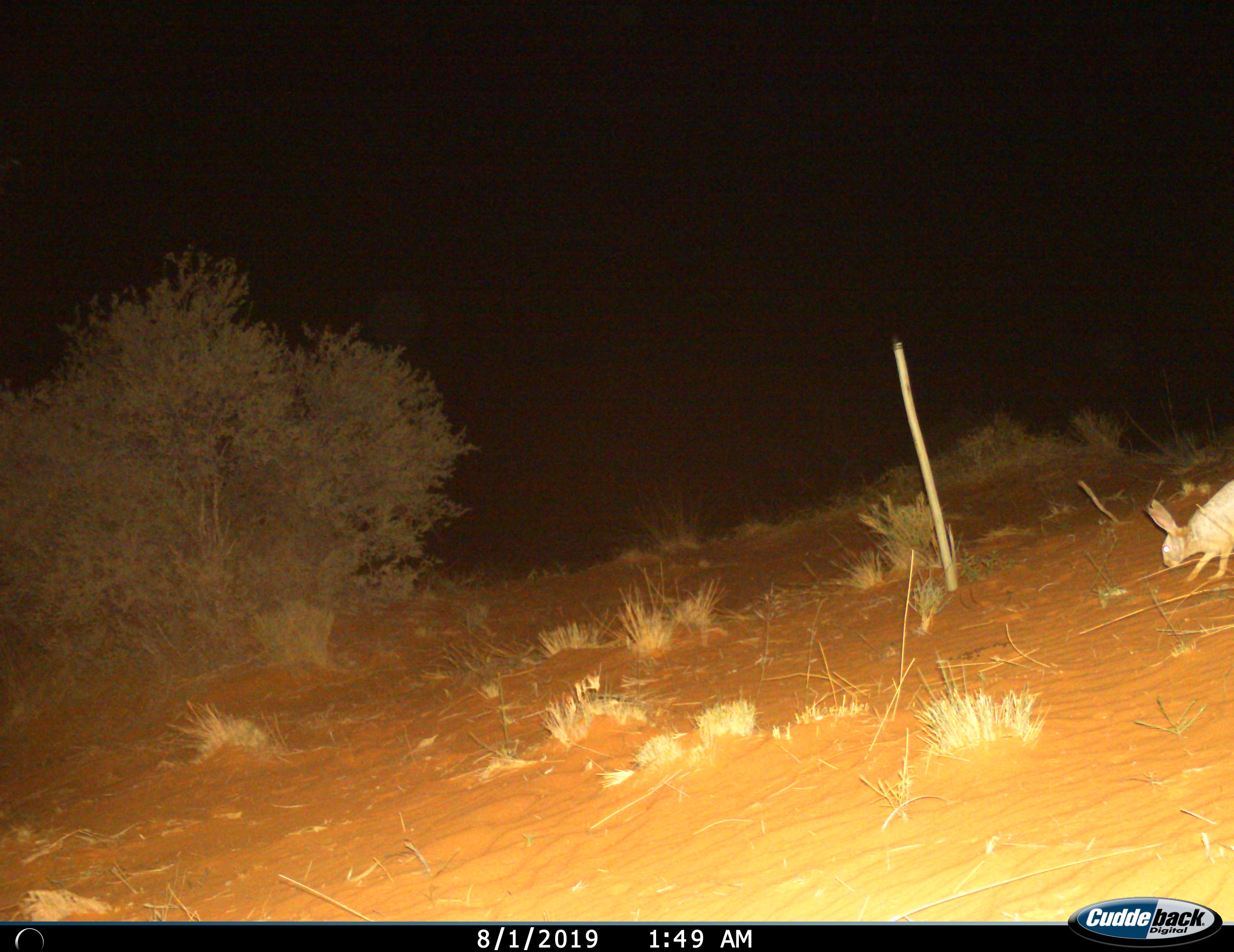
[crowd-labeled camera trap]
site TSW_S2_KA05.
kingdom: Animalia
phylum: Chordata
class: Mammalia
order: Lagomorpha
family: Leporidae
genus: Lepus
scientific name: Lepus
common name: hare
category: hareunknown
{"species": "hareunknown (hare) (Lepus)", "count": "1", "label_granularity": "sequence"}